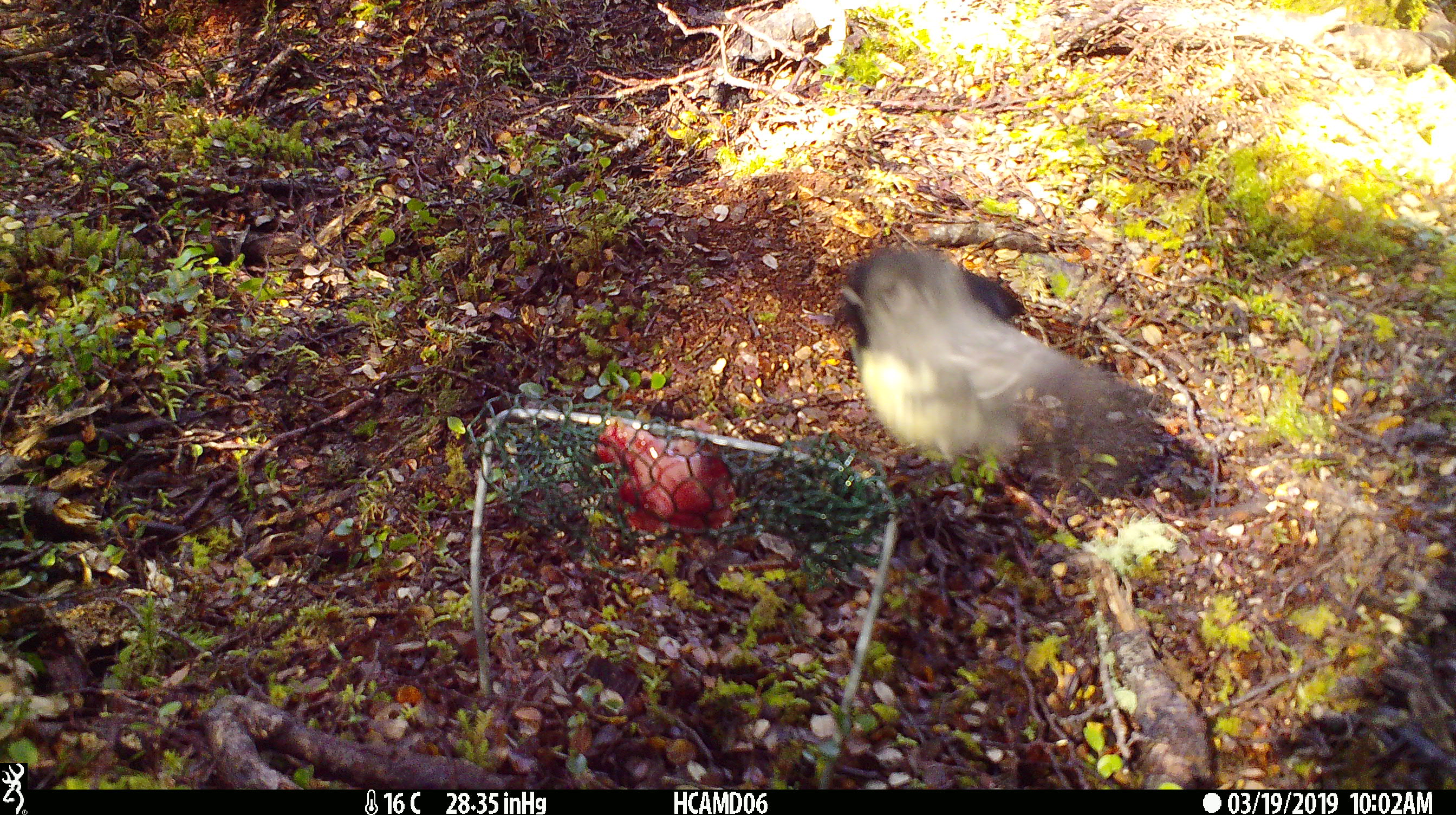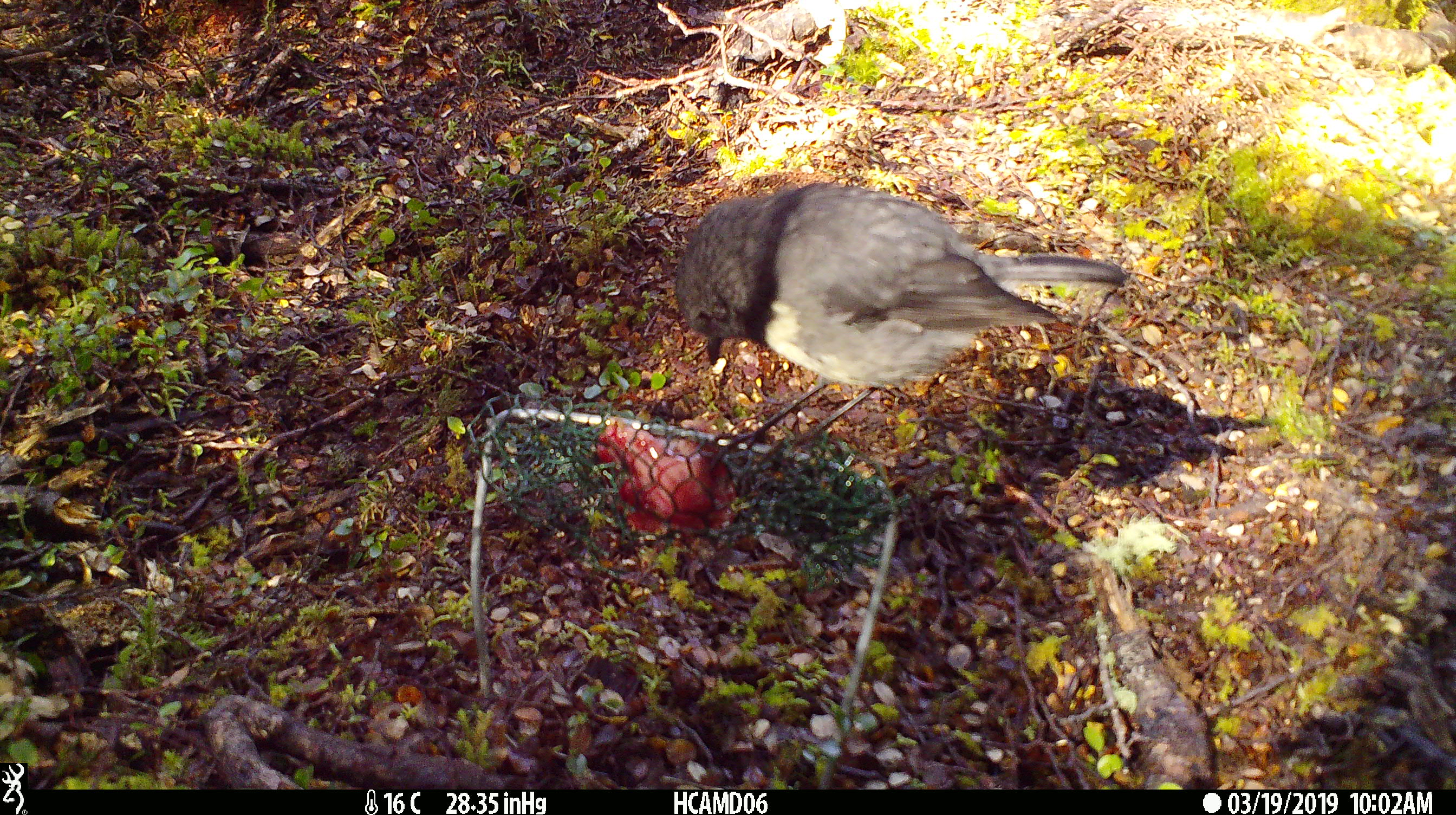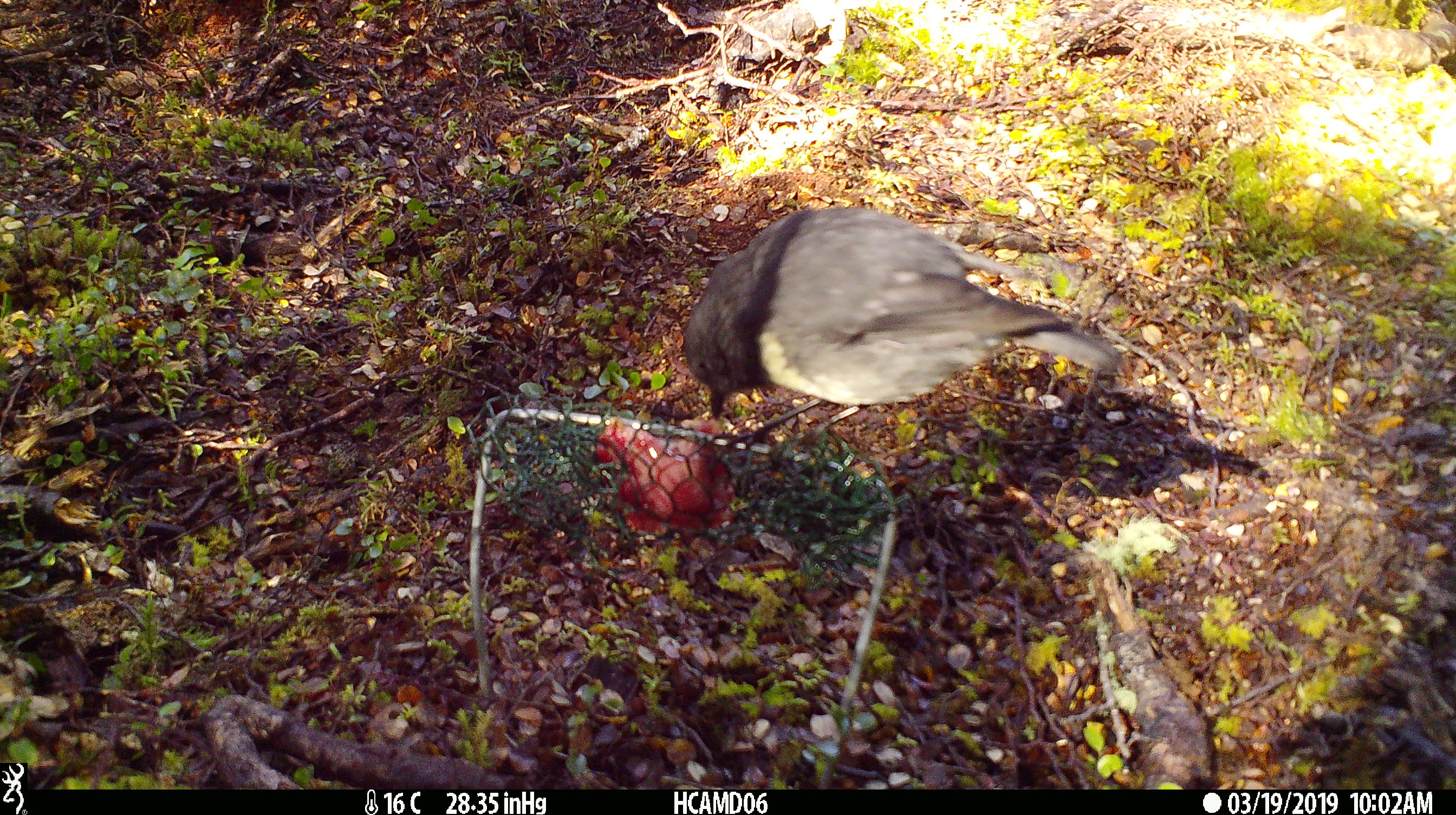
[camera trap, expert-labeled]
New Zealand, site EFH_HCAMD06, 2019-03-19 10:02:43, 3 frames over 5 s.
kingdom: Animalia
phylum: Chordata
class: Aves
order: Passeriformes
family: Petroicidae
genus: Petroica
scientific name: Petroica australis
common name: new zealand robin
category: robin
Robin (new zealand robin) (Petroica australis).